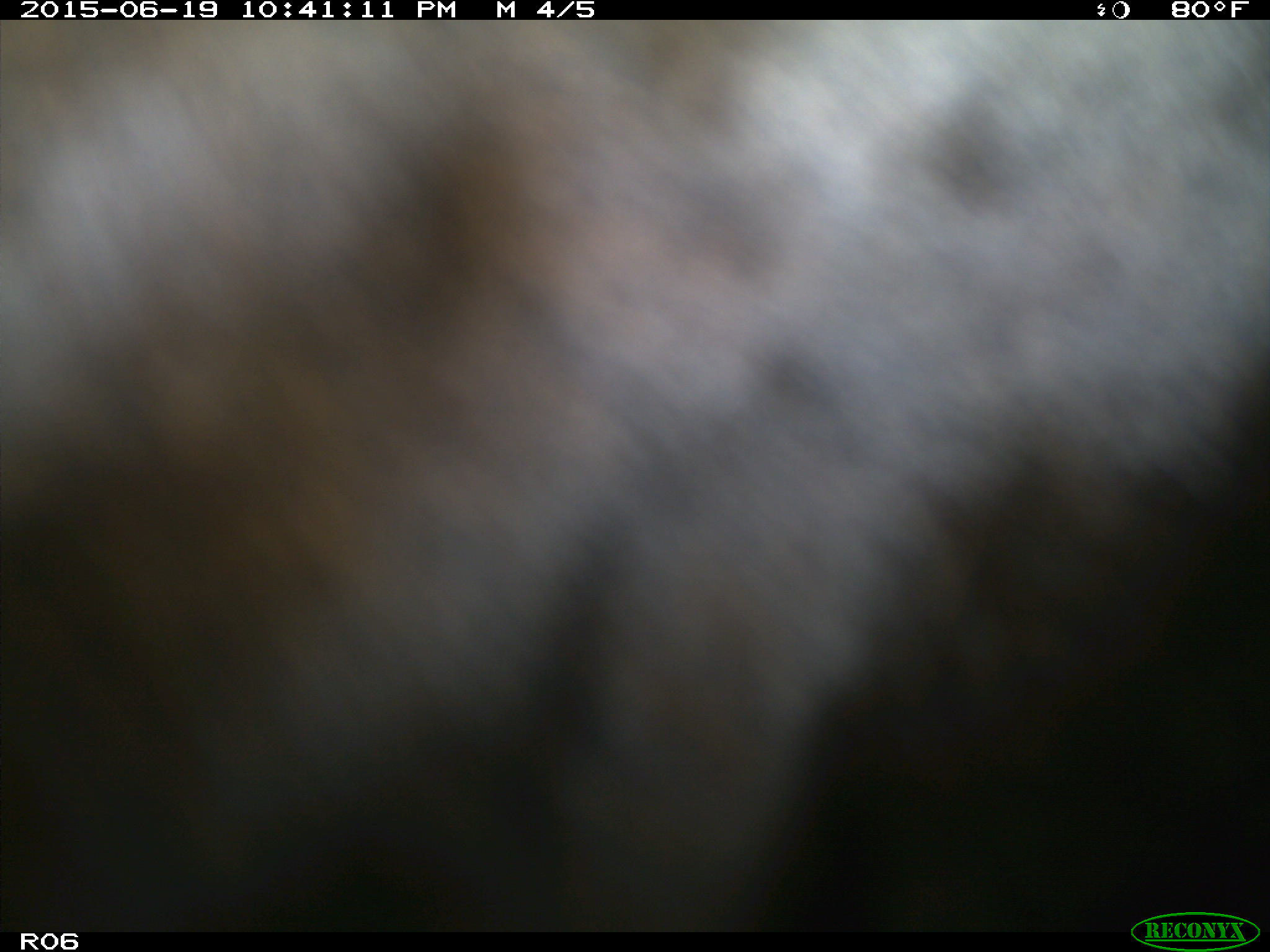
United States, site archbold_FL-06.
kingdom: Animalia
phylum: Chordata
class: Mammalia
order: Artiodactyla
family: Bovidae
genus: Bos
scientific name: Bos taurus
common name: domestic cow